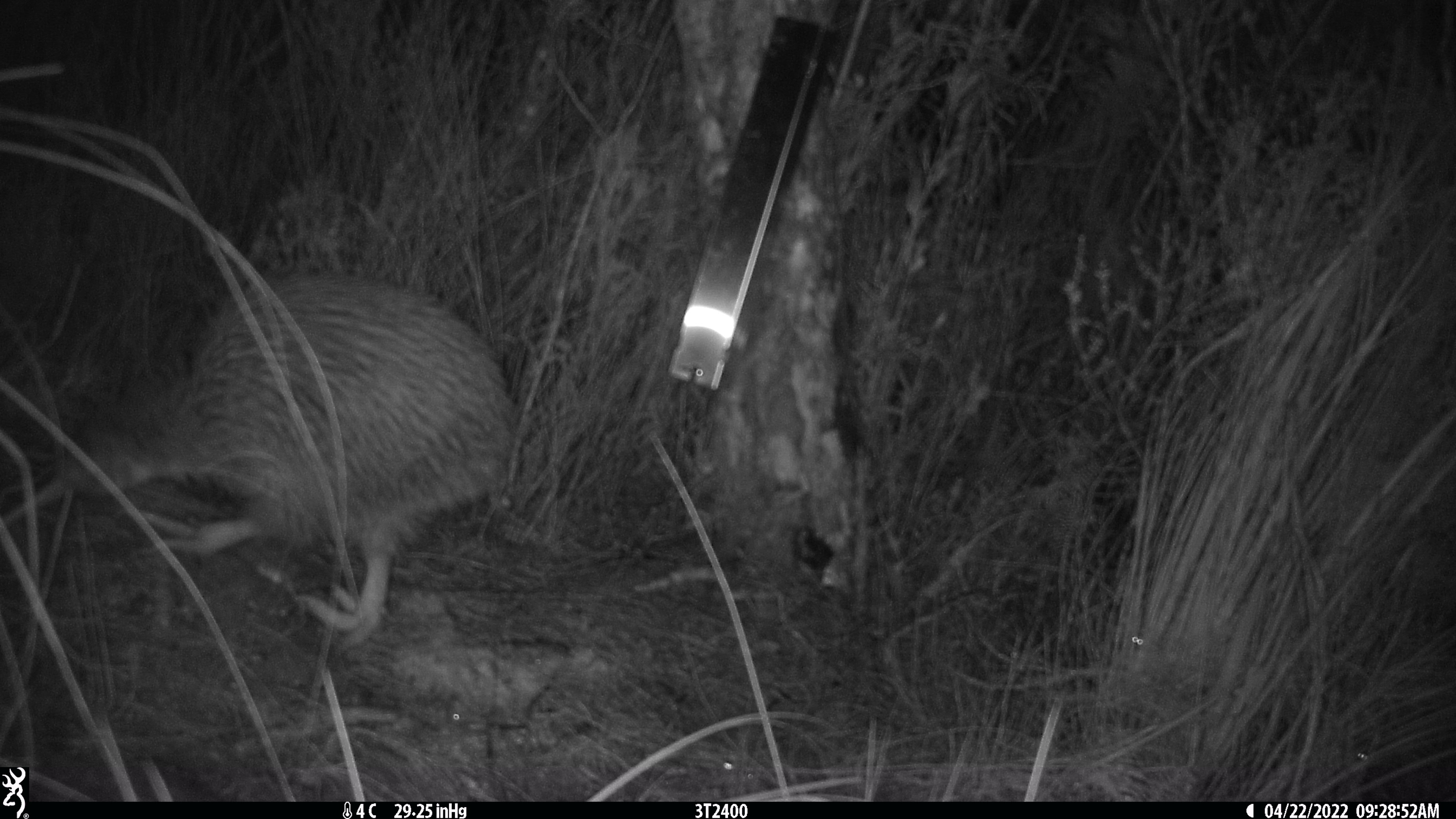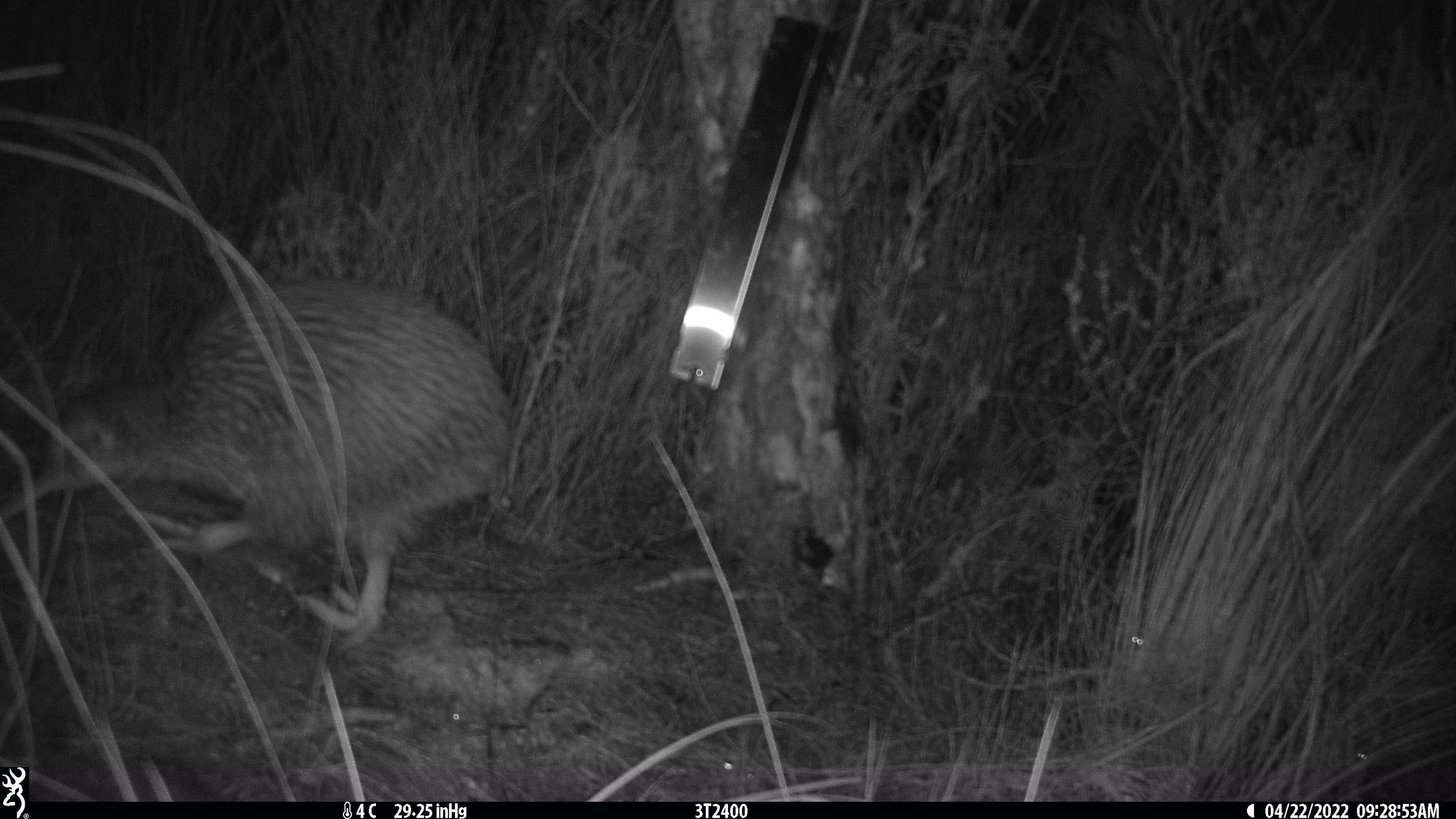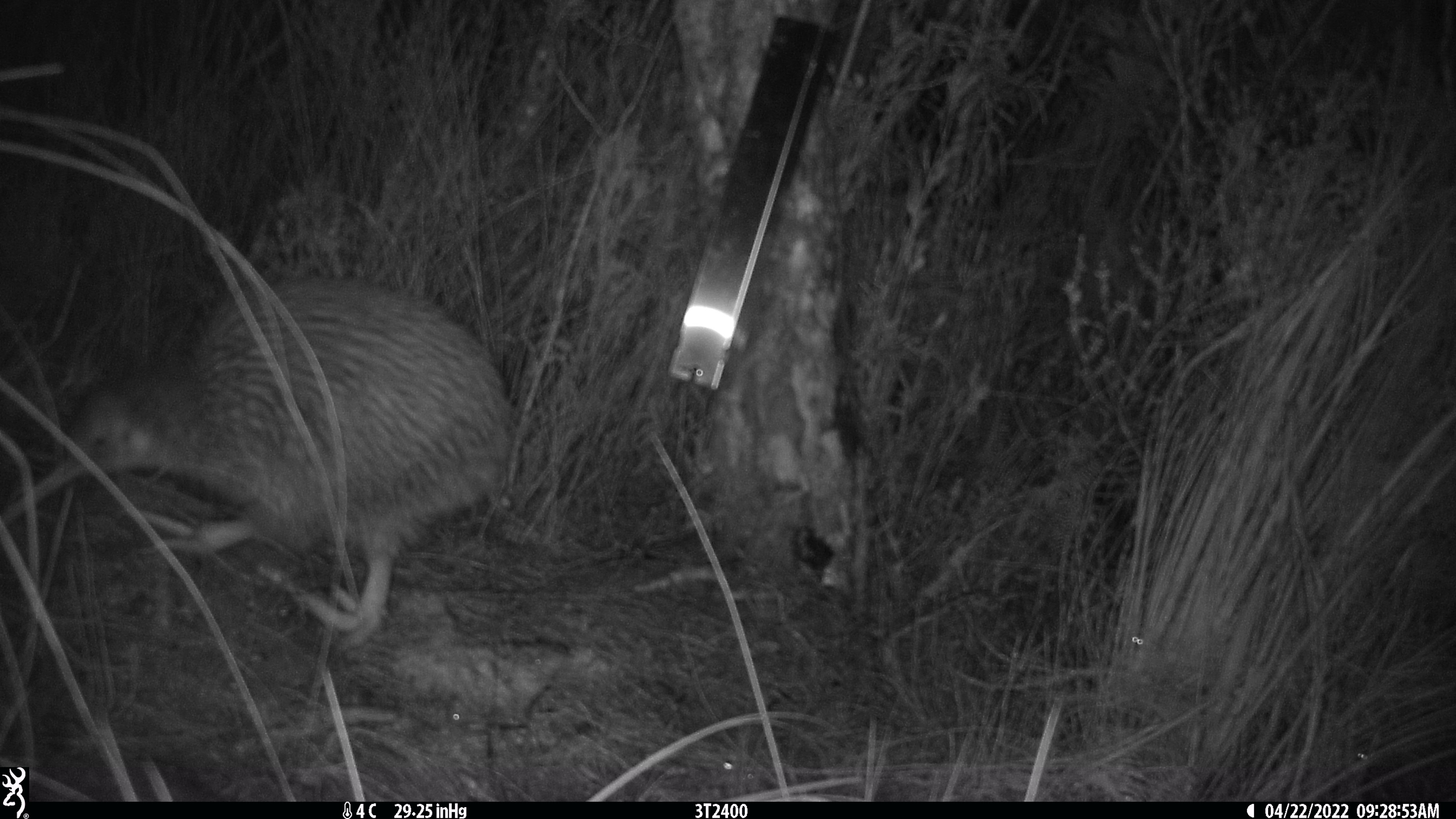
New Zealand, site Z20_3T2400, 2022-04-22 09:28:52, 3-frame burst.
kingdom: Animalia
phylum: Chordata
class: Aves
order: Apterygiformes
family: Apterygidae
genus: Apteryx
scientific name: Apteryx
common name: kiwi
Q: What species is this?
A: Kiwi (Apteryx).